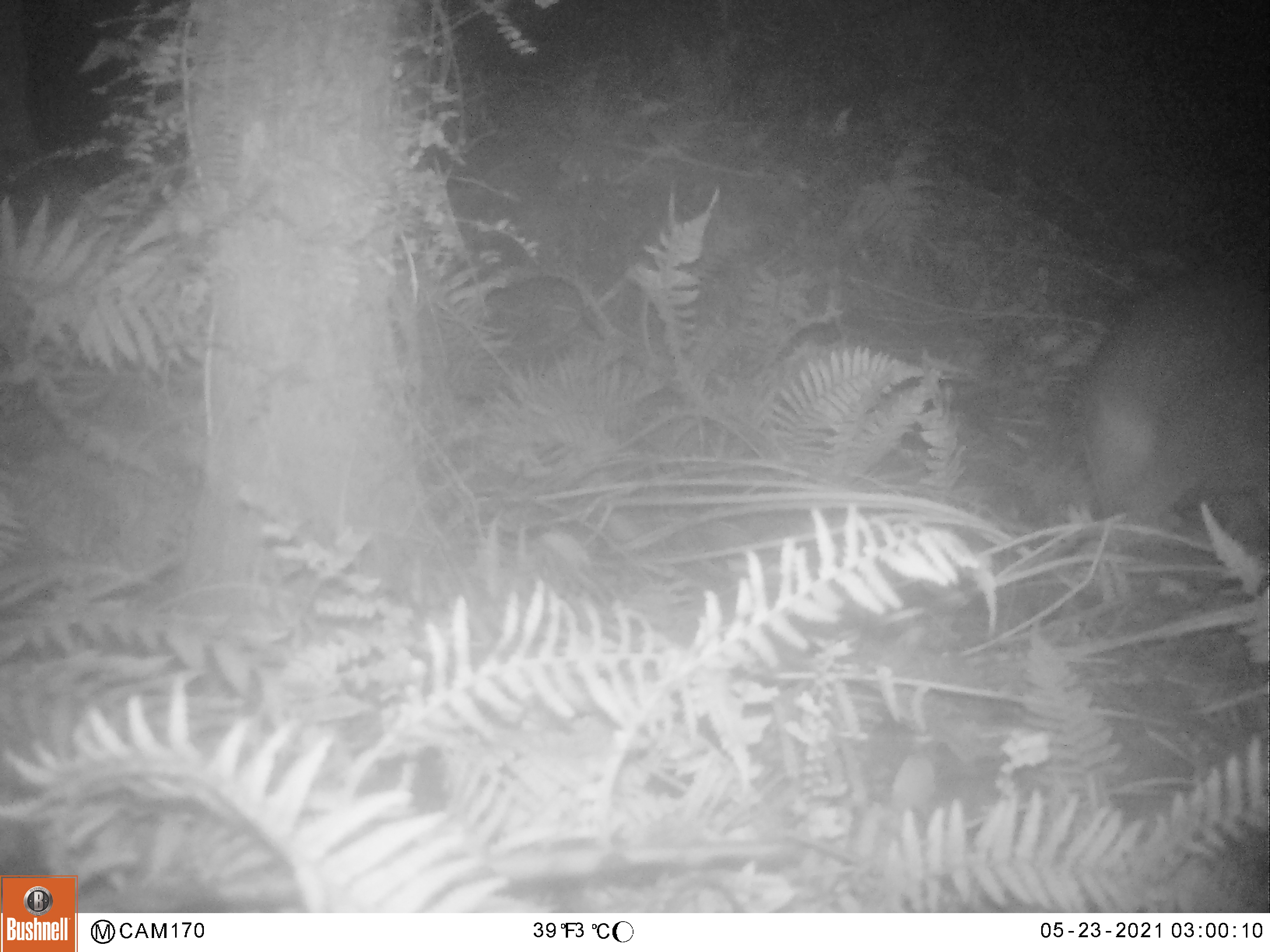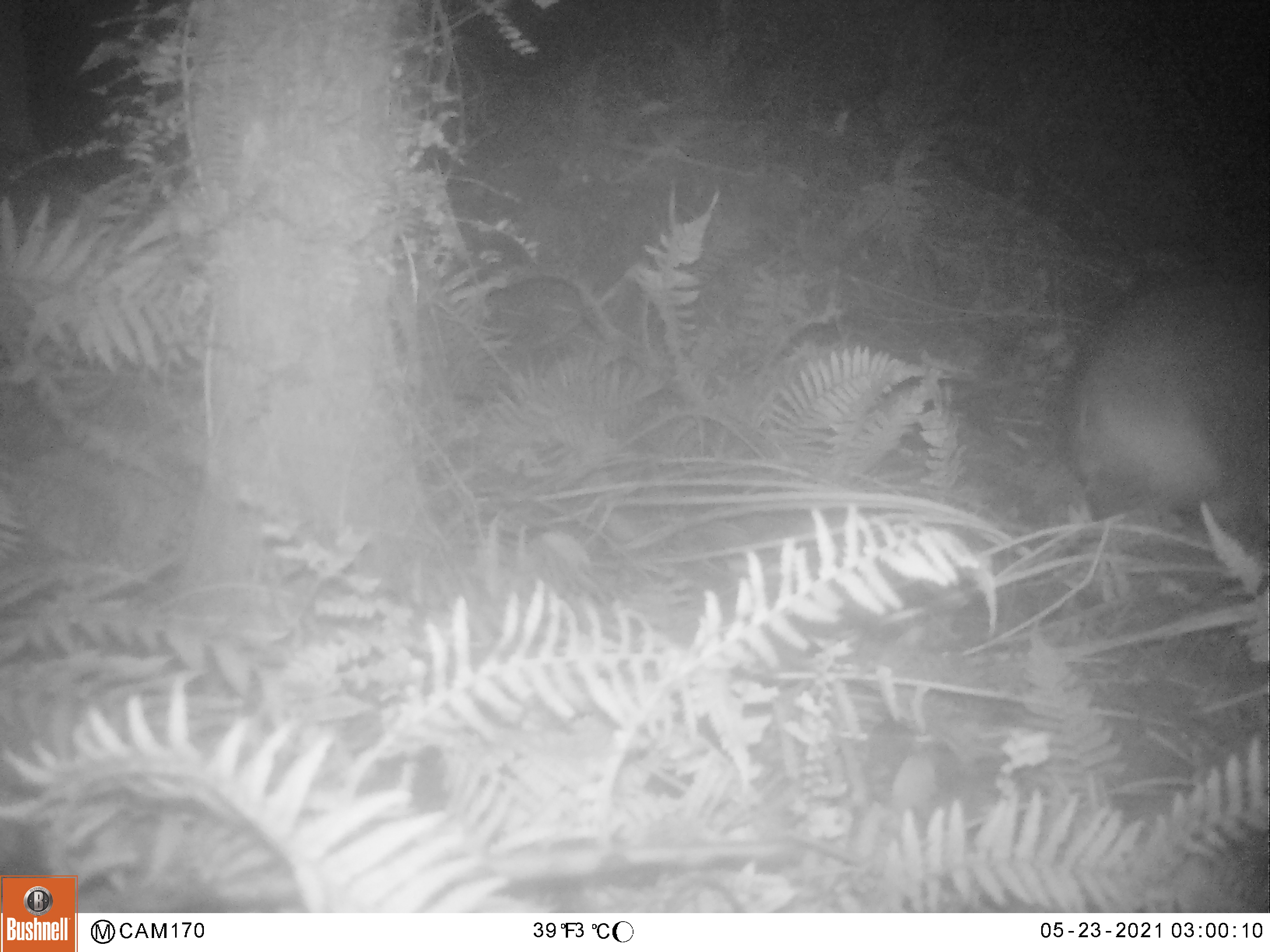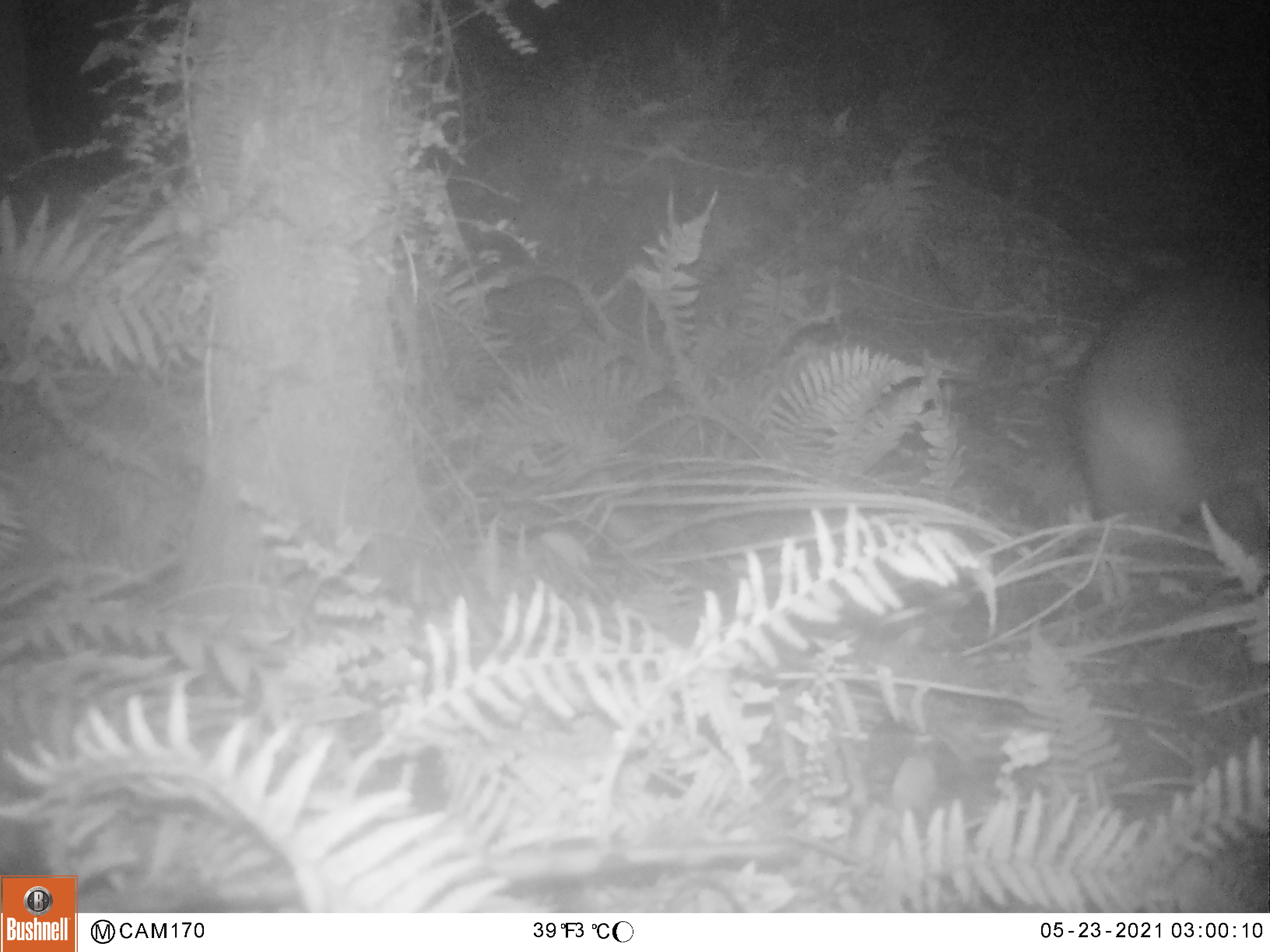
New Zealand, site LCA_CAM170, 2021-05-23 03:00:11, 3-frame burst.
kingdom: Animalia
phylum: Chordata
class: Mammalia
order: Diprotodontia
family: Phalangeridae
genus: Trichosurus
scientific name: Trichosurus vulpecula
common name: common brushtail possum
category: possum